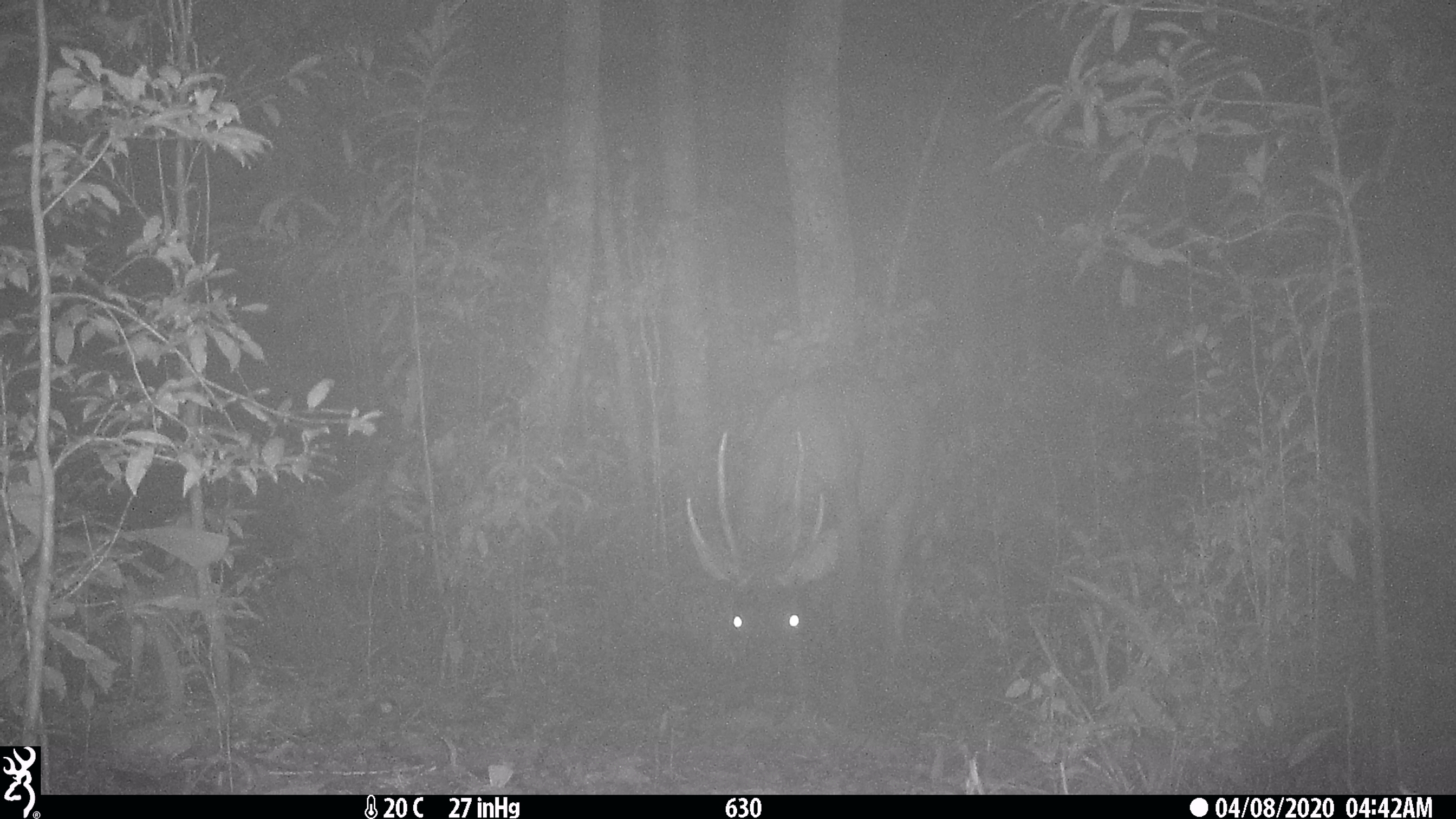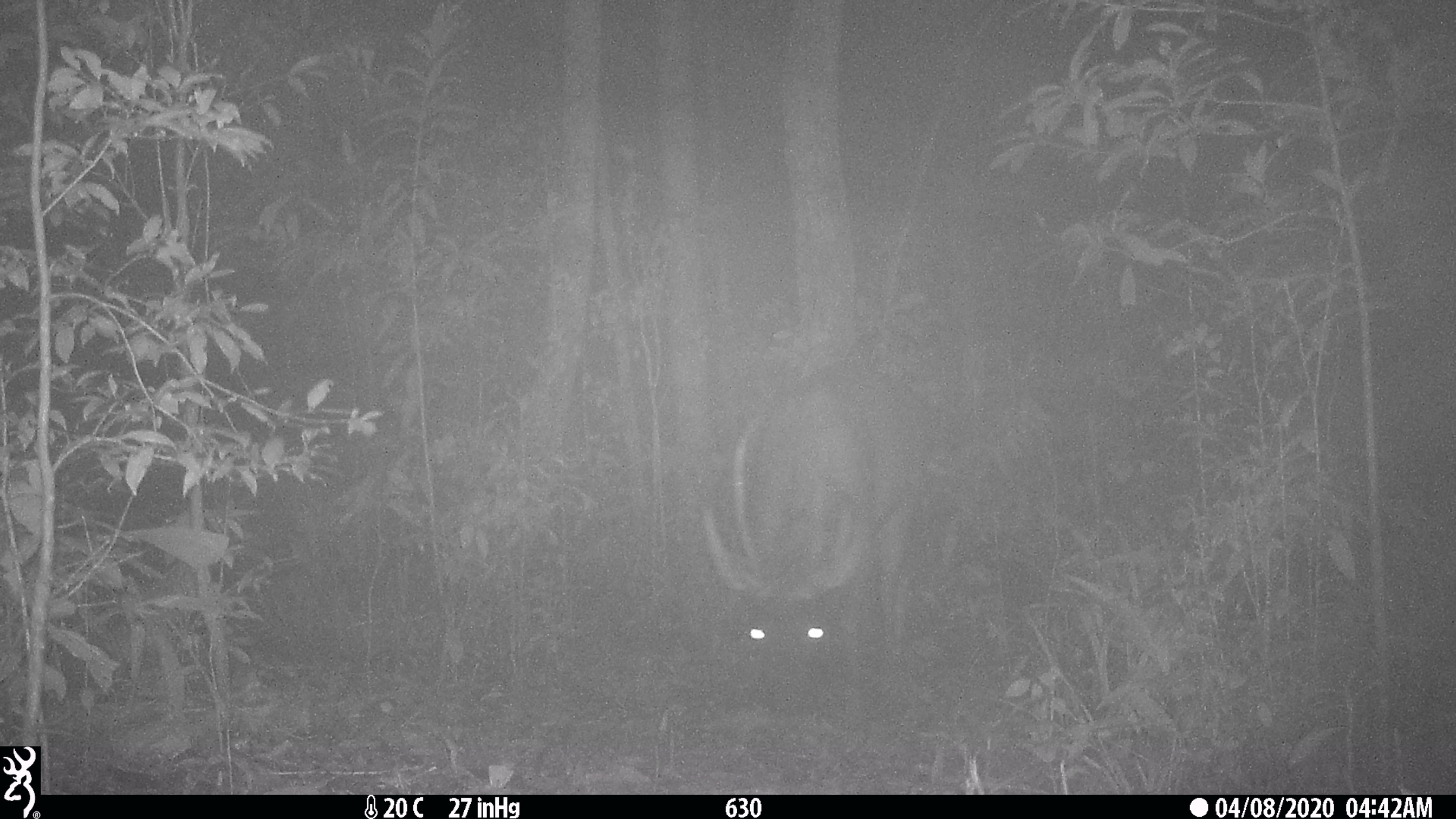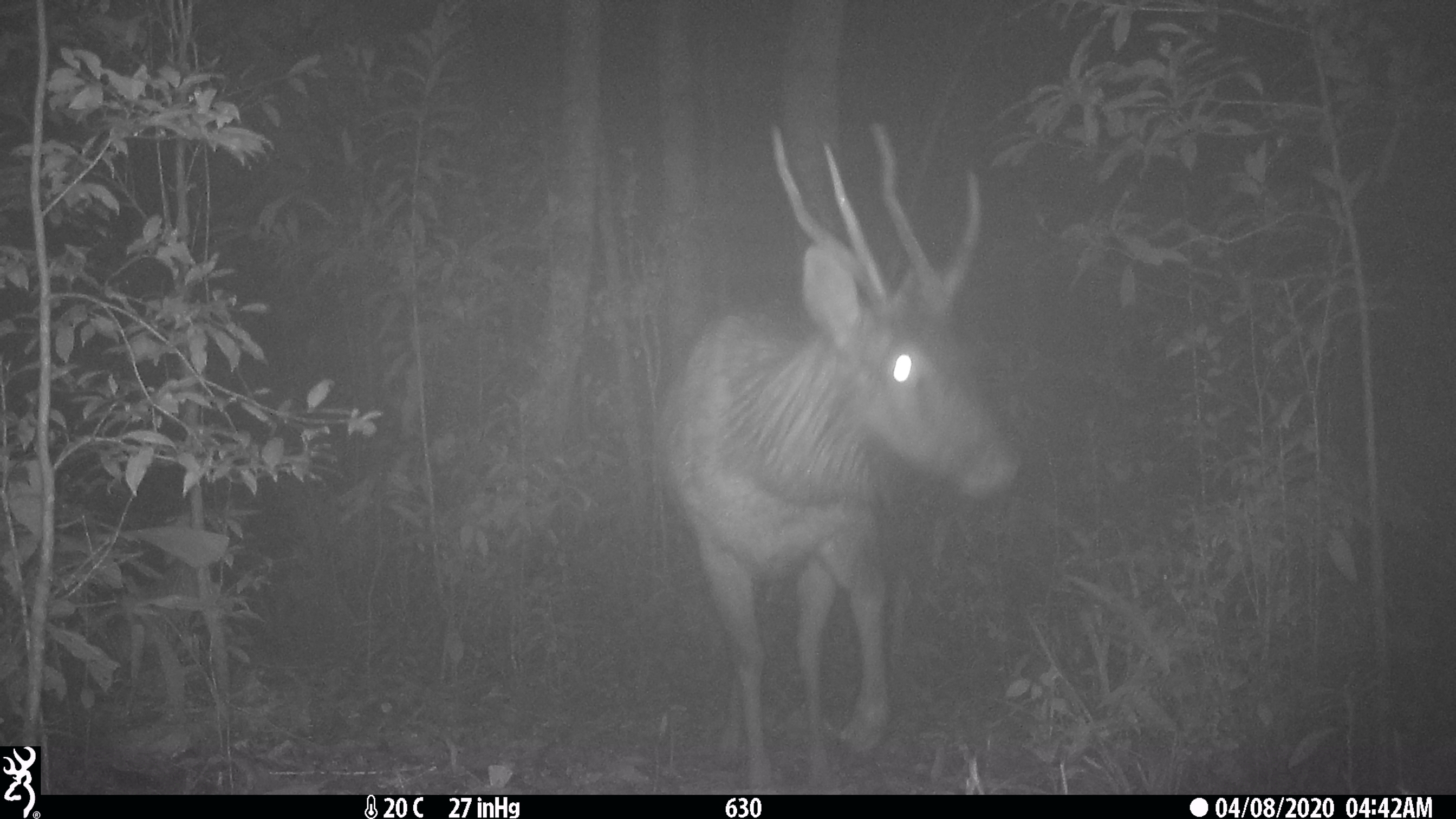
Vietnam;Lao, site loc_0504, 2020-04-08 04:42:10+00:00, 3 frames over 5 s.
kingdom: Animalia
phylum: Chordata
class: Mammalia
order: Artiodactyla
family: Cervidae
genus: Rusa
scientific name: Rusa unicolor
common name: sambar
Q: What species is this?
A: Sambar (Rusa unicolor).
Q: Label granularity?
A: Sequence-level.